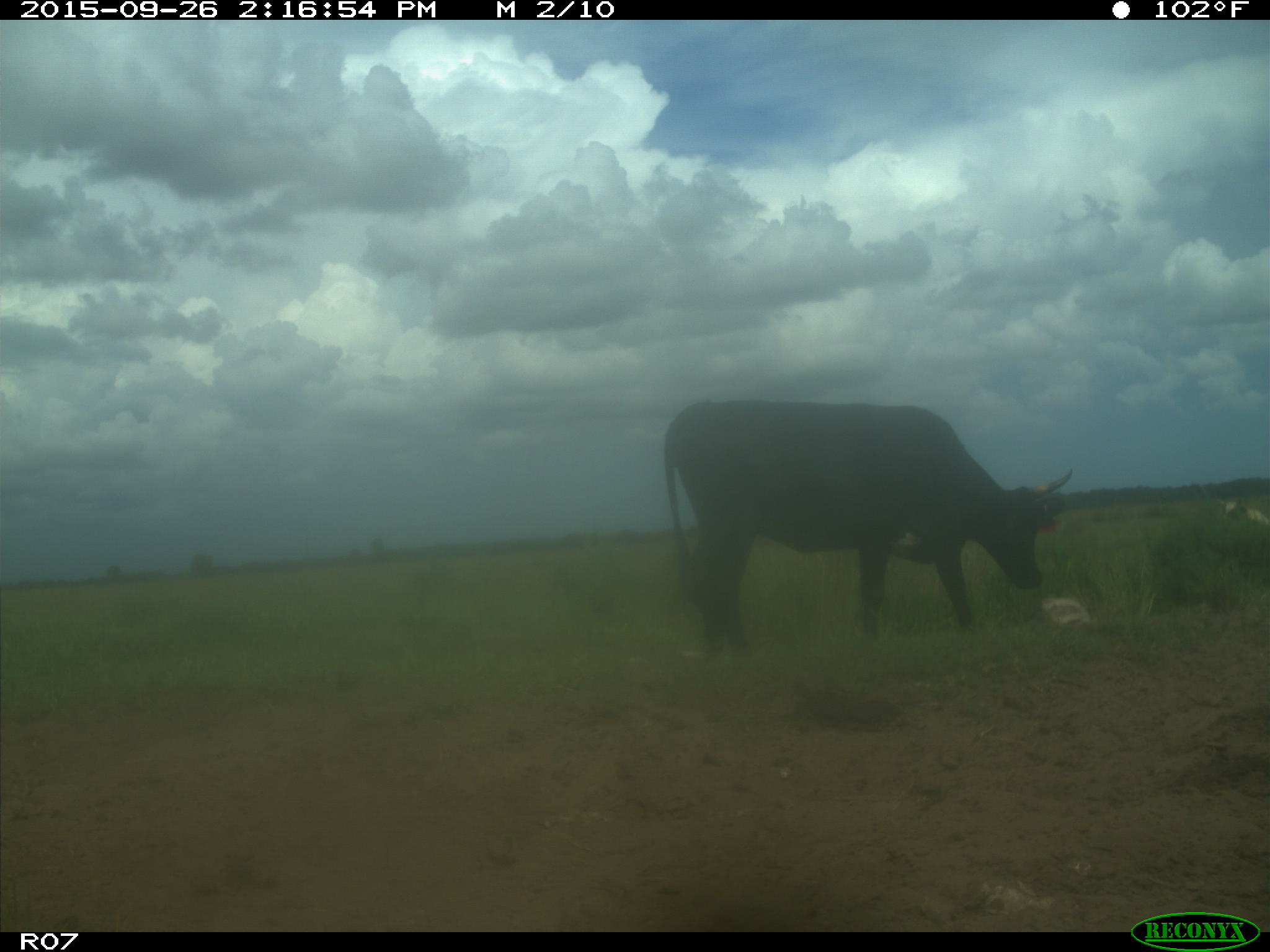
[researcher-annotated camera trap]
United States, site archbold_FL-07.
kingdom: Animalia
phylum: Chordata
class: Mammalia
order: Artiodactyla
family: Bovidae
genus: Bos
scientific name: Bos taurus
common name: domestic cow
Bos taurus (domestic cow).